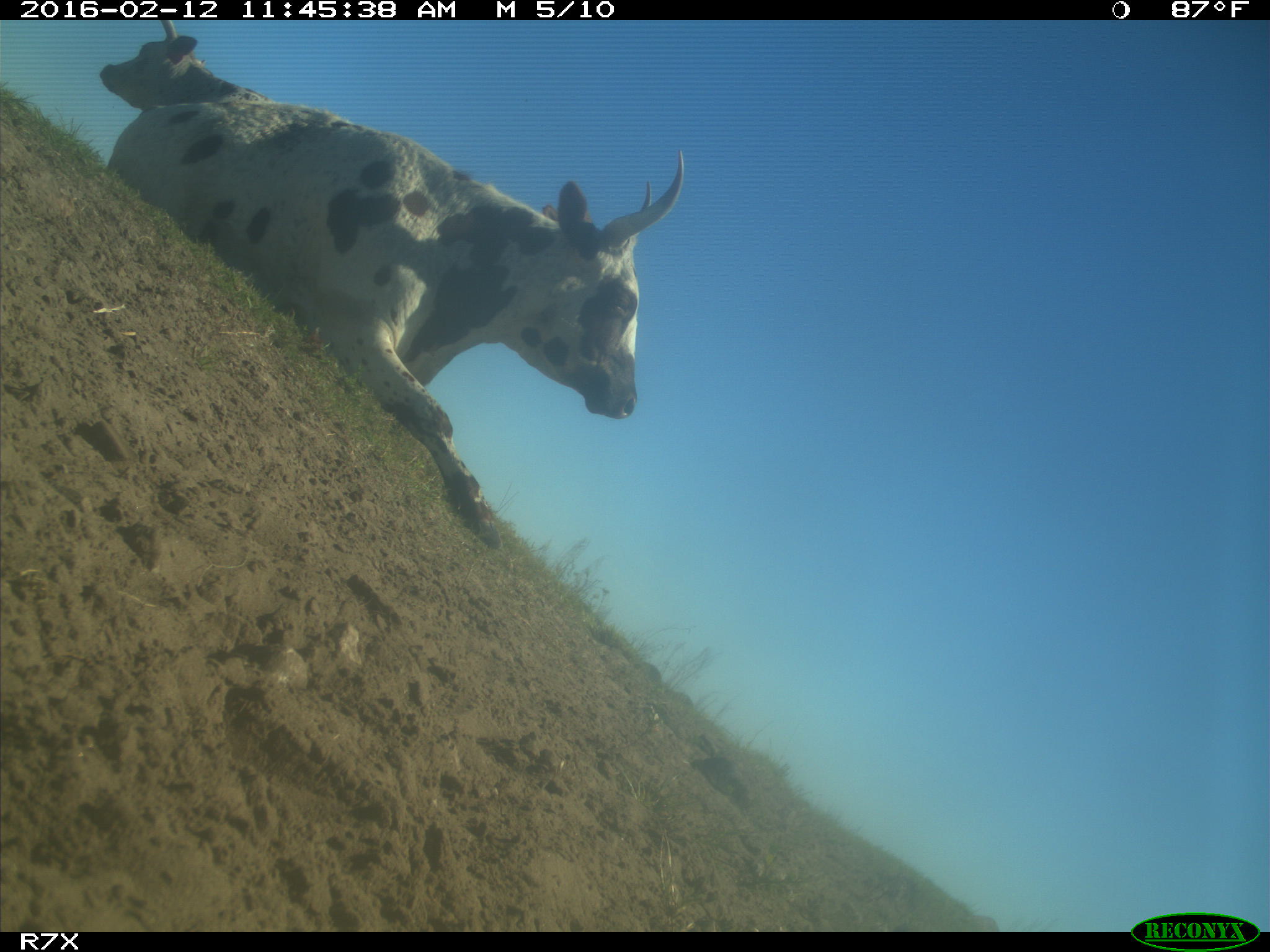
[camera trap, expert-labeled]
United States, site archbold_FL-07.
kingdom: Animalia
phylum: Chordata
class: Mammalia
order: Artiodactyla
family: Bovidae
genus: Bos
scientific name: Bos taurus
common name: domestic cow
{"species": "Bos taurus (domestic cow)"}